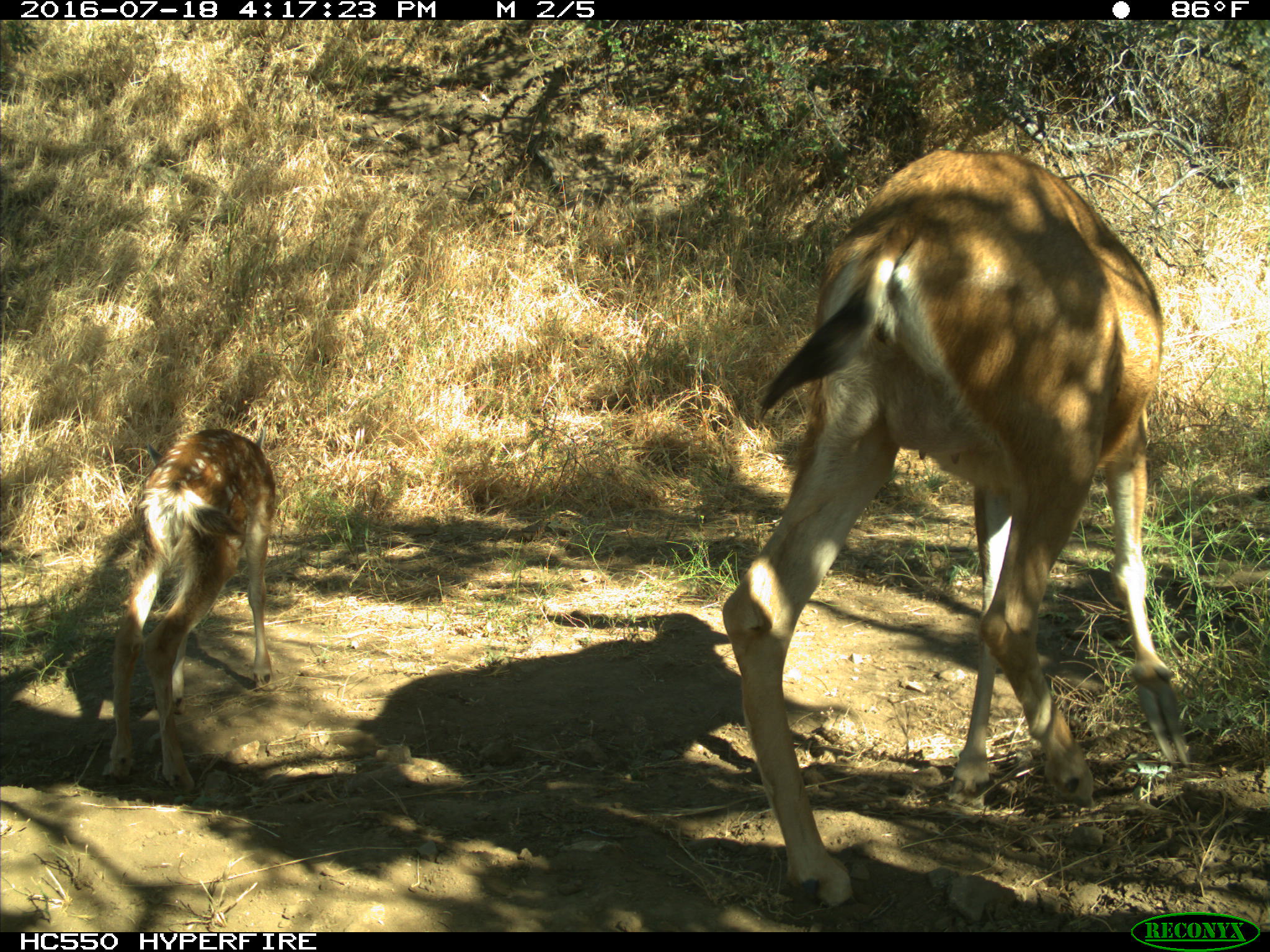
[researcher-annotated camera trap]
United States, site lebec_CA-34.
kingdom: Animalia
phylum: Chordata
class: Mammalia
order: Artiodactyla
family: Cervidae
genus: Odocoileus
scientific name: Odocoileus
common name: deer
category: unidentified deer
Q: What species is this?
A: Unidentified deer (deer) (Odocoileus).